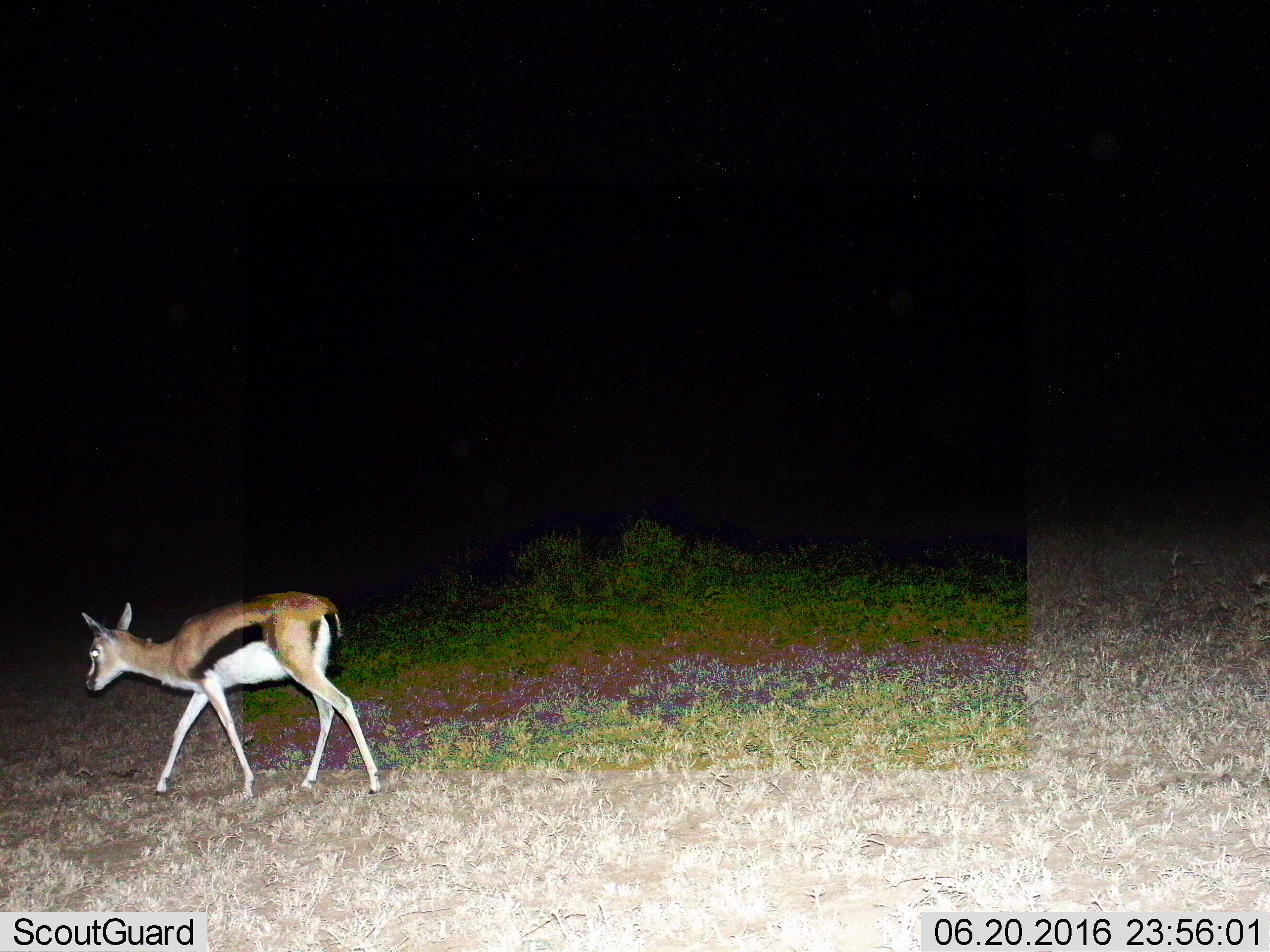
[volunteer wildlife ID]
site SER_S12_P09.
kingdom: Animalia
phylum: Chordata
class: Mammalia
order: Artiodactyla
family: Bovidae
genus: Eudorcas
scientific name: Eudorcas thomsonii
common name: thomson's gazelle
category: gazellethomsons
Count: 1.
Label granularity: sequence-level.